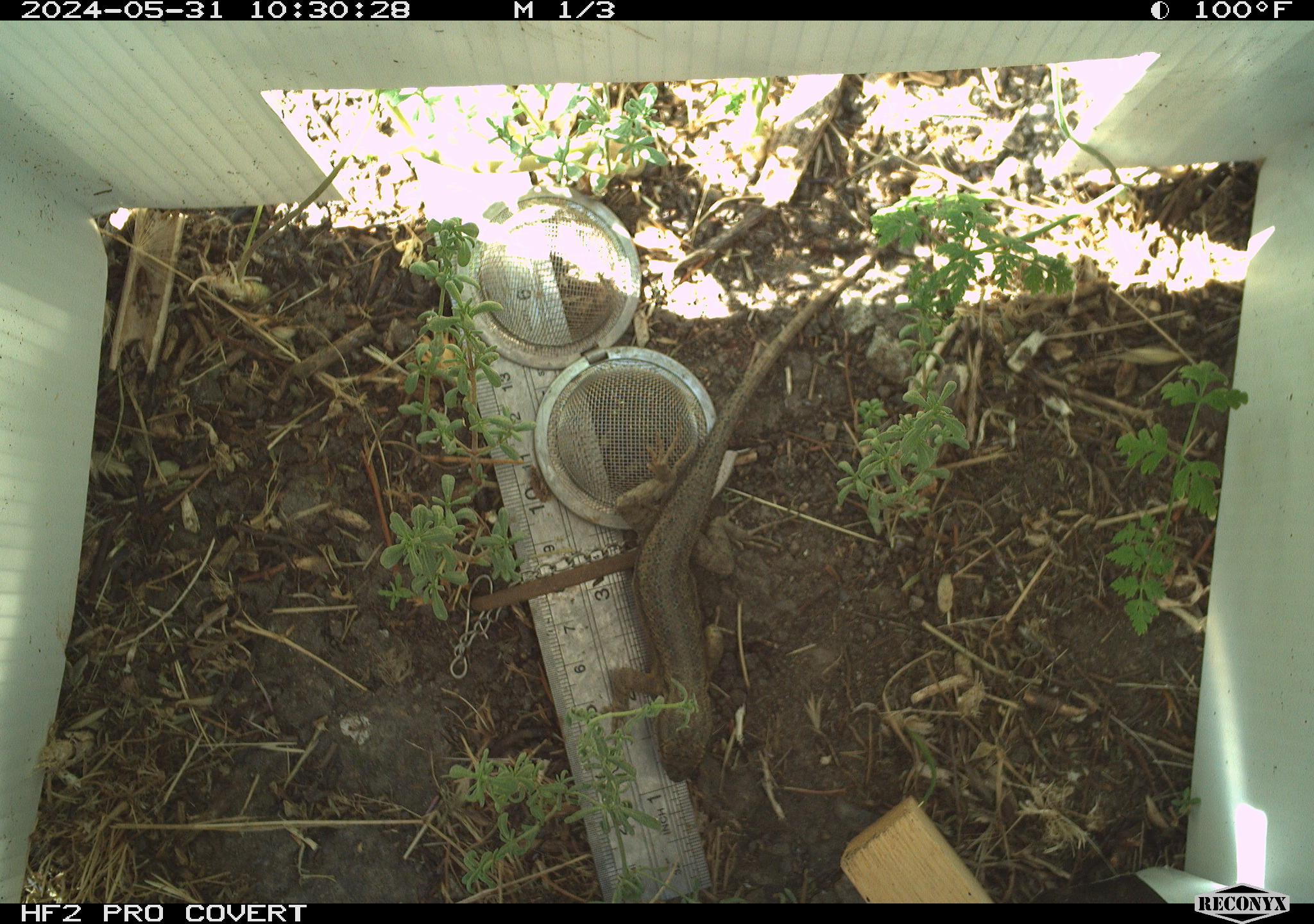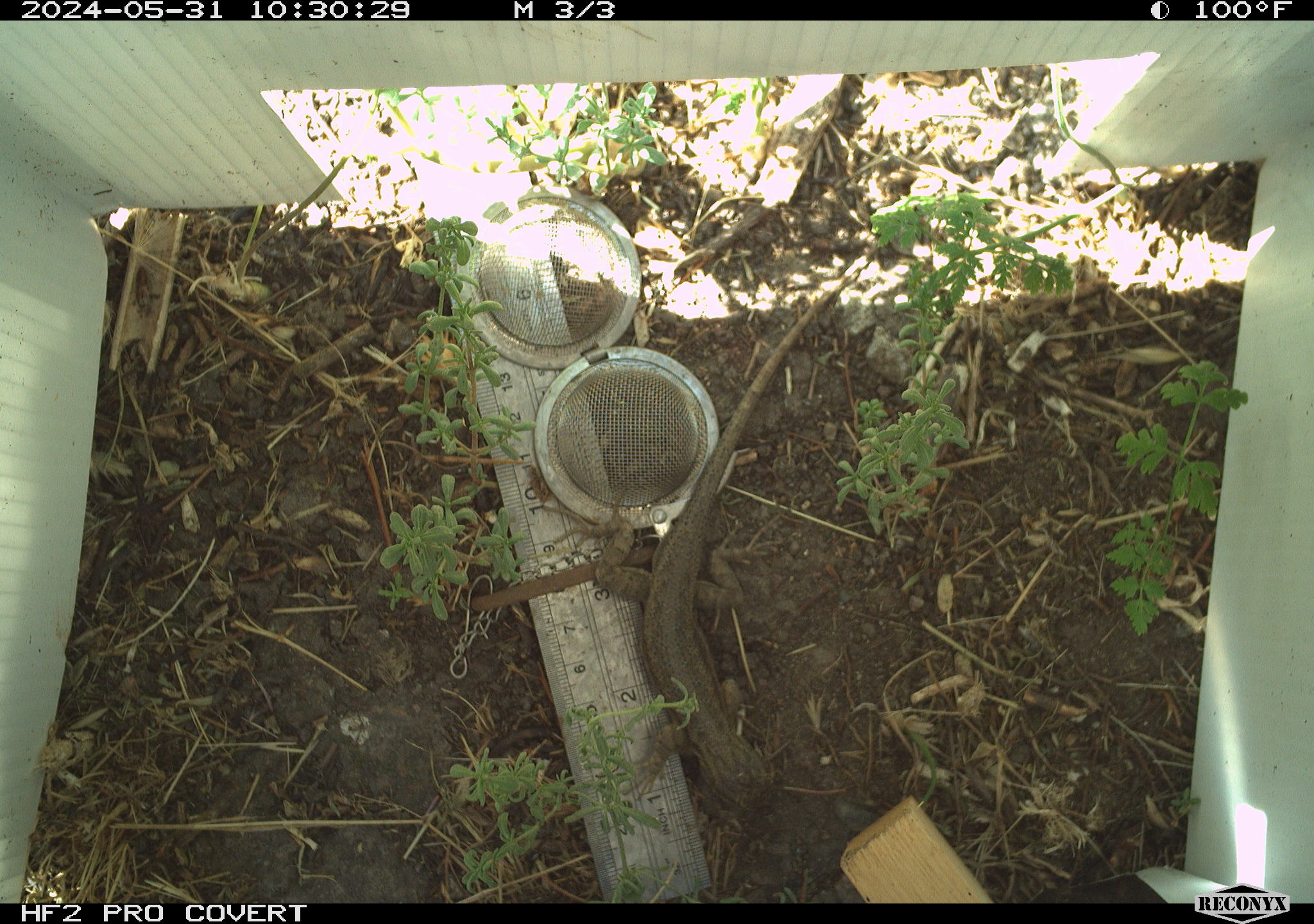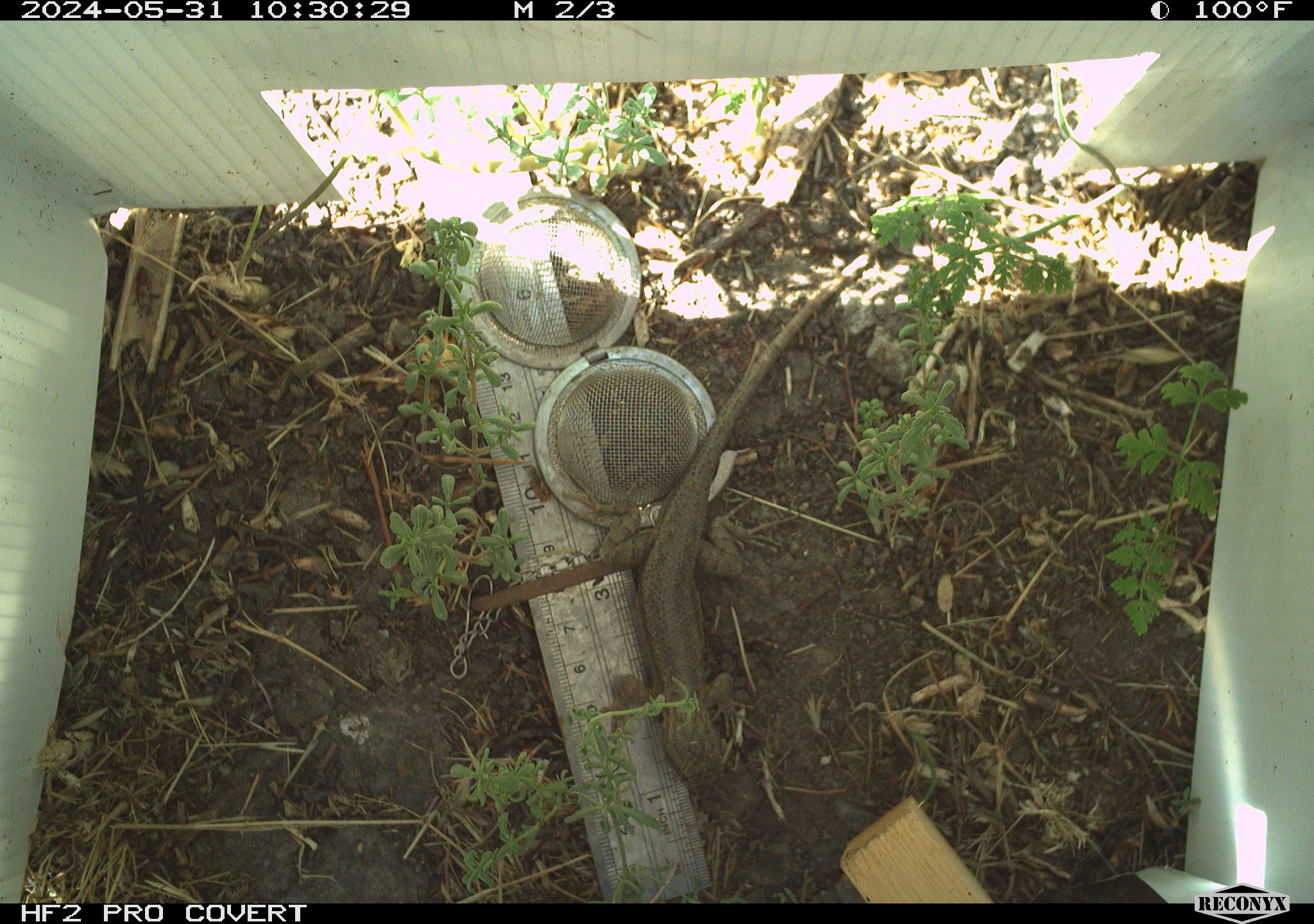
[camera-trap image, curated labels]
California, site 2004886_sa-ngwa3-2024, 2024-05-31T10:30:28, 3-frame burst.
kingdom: Animalia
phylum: Chordata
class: Reptilia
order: Squamata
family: Phrynosomatidae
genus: Sceloporus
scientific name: Sceloporus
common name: spiny lizards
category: sceloporus species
Sceloporus species (spiny lizards) (Sceloporus).